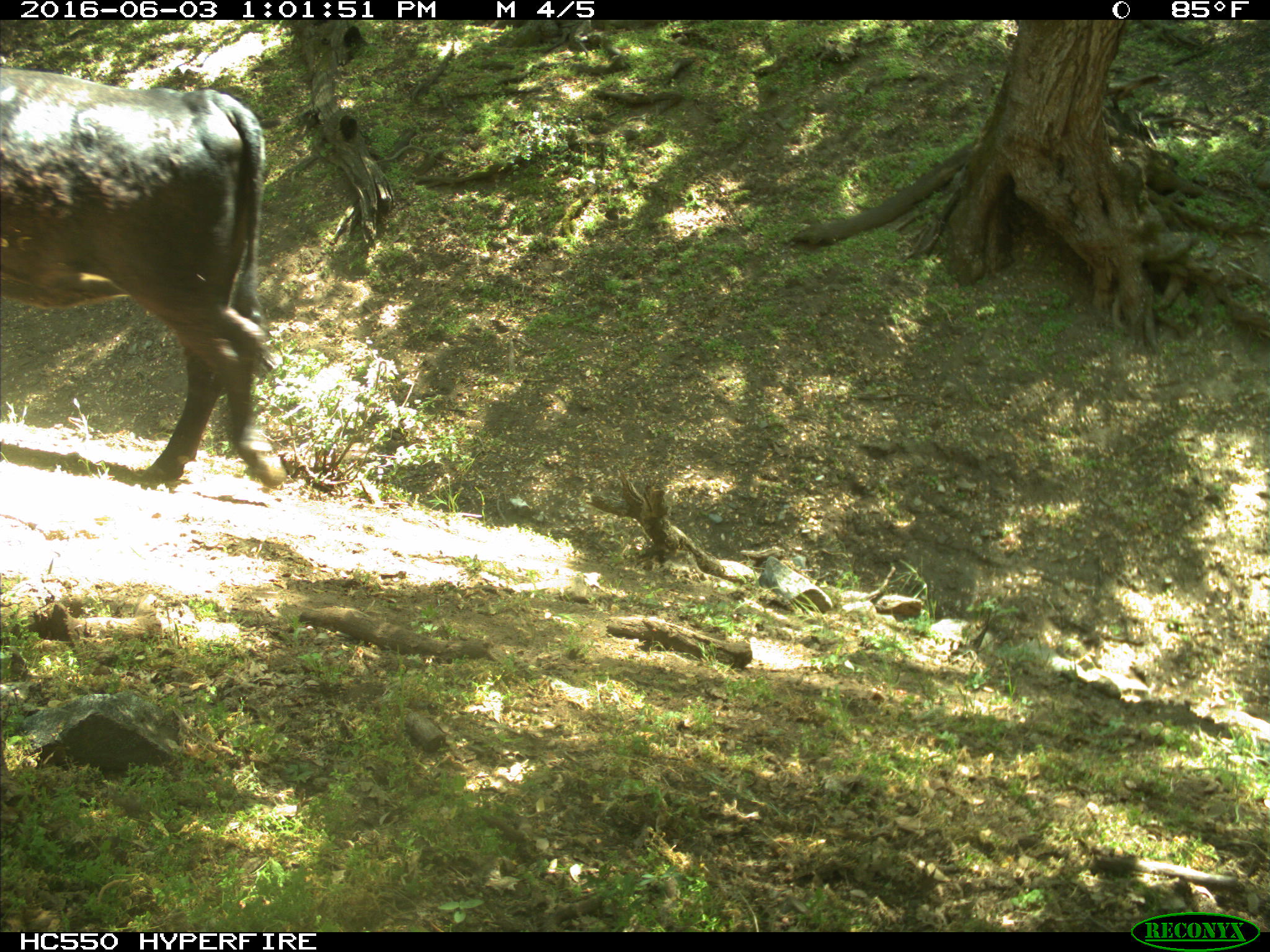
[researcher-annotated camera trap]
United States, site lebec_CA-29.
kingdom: Animalia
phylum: Chordata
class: Mammalia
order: Artiodactyla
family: Bovidae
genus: Bos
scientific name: Bos taurus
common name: domestic cow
Bos taurus (domestic cow).